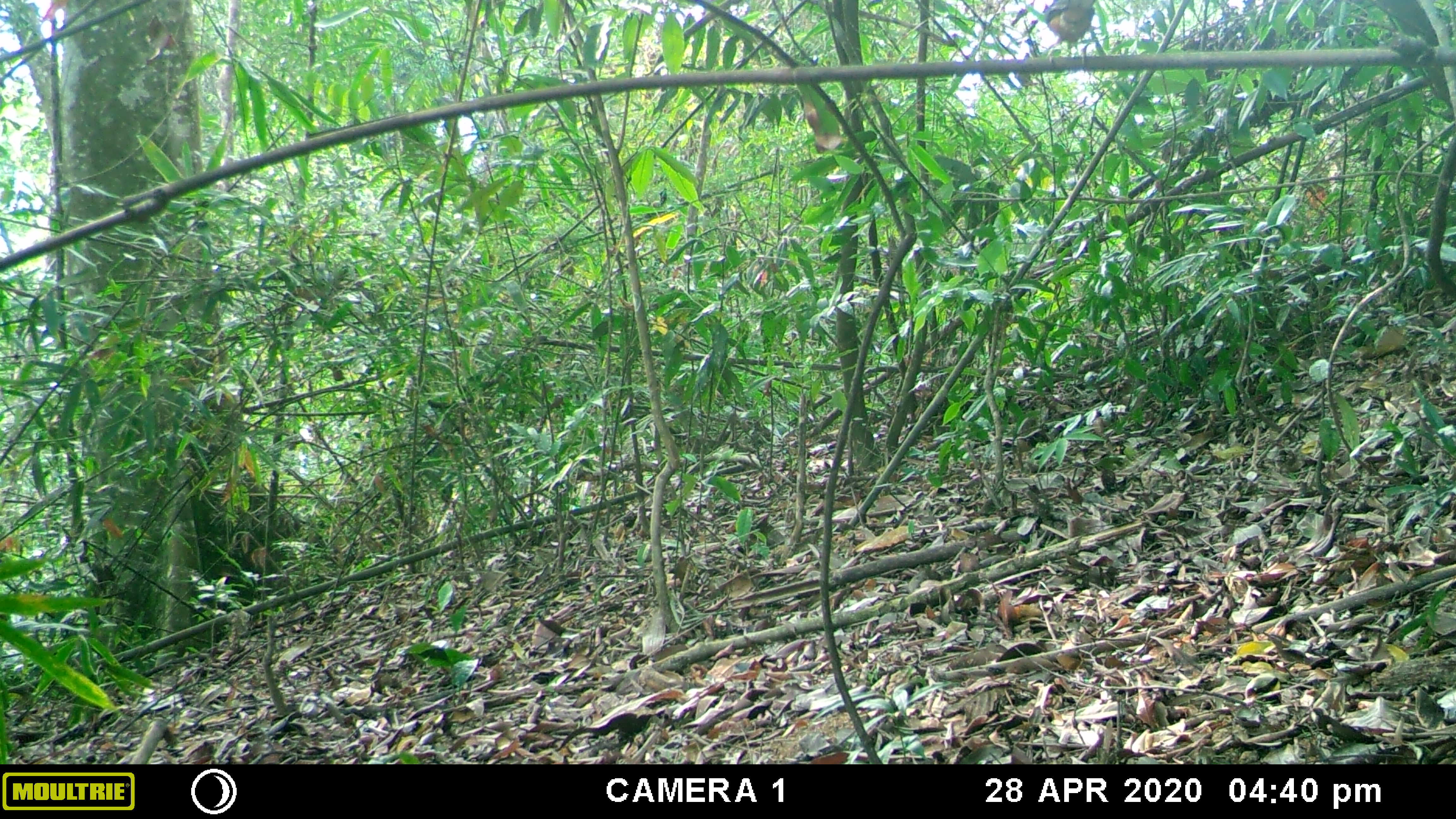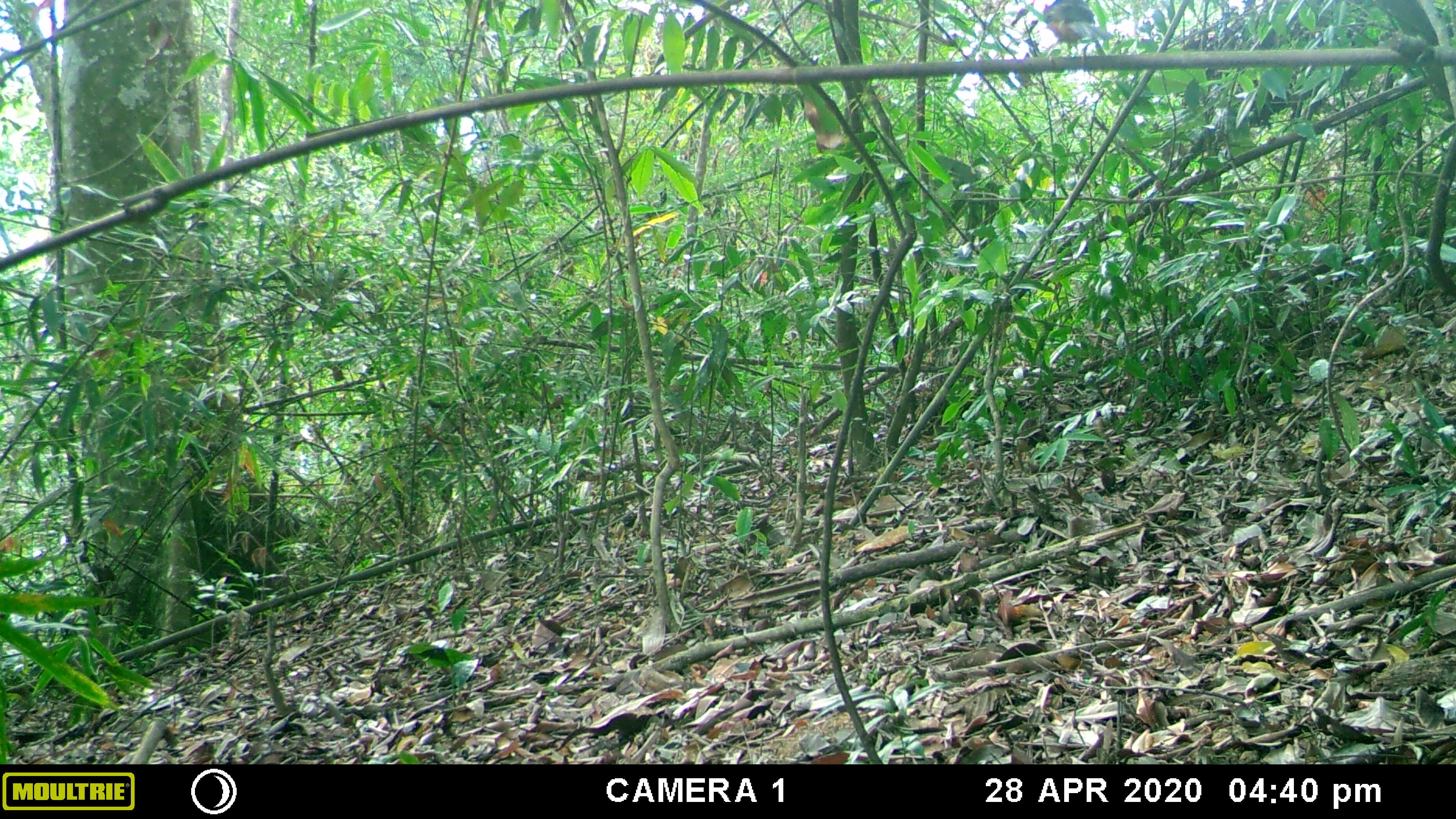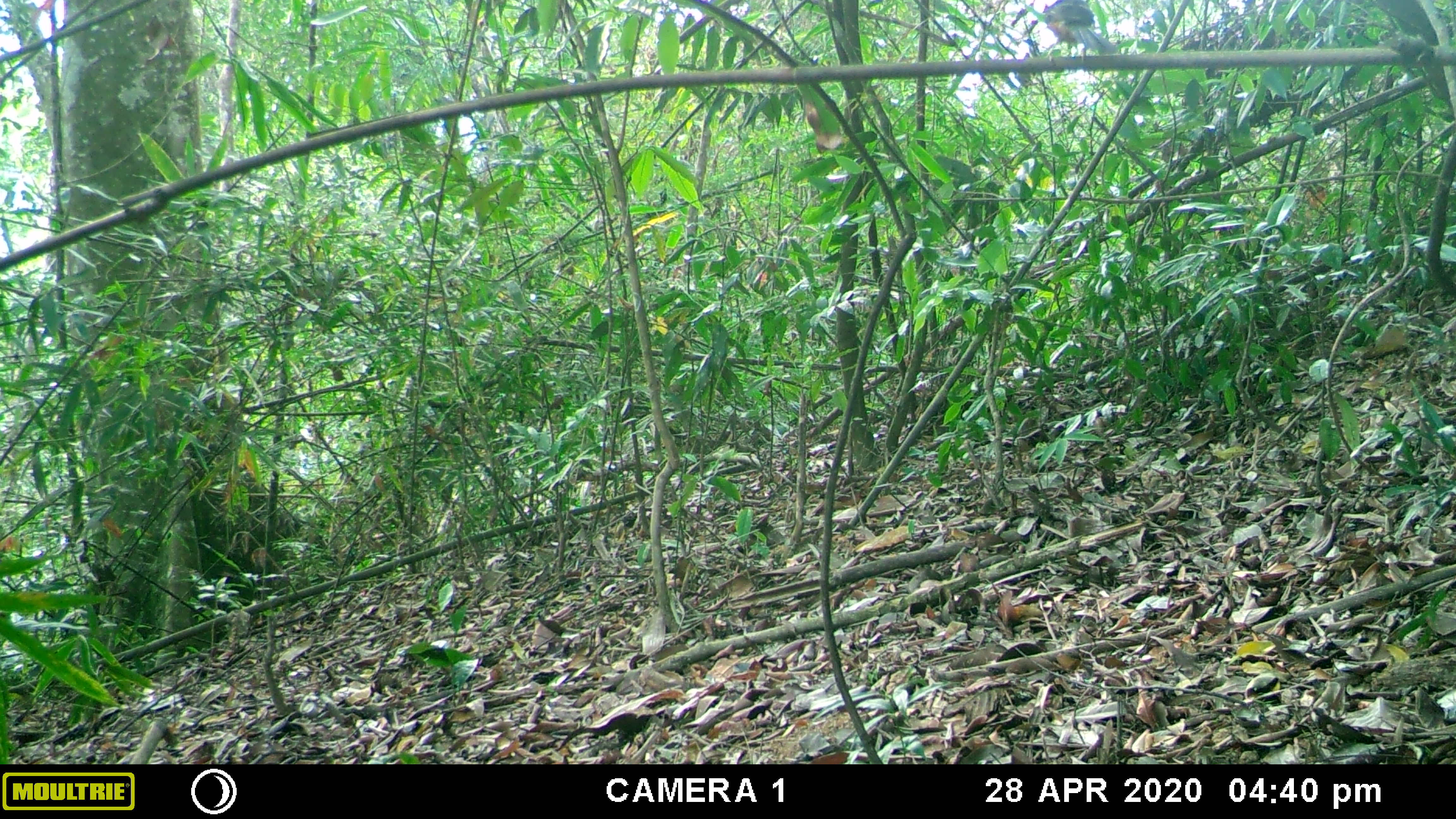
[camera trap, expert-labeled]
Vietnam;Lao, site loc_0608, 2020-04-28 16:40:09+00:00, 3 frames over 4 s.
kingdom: Animalia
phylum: Chordata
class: Aves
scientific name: Aves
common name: bird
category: unidentified bird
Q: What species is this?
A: Unidentified bird (bird) (Aves).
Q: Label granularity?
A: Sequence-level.